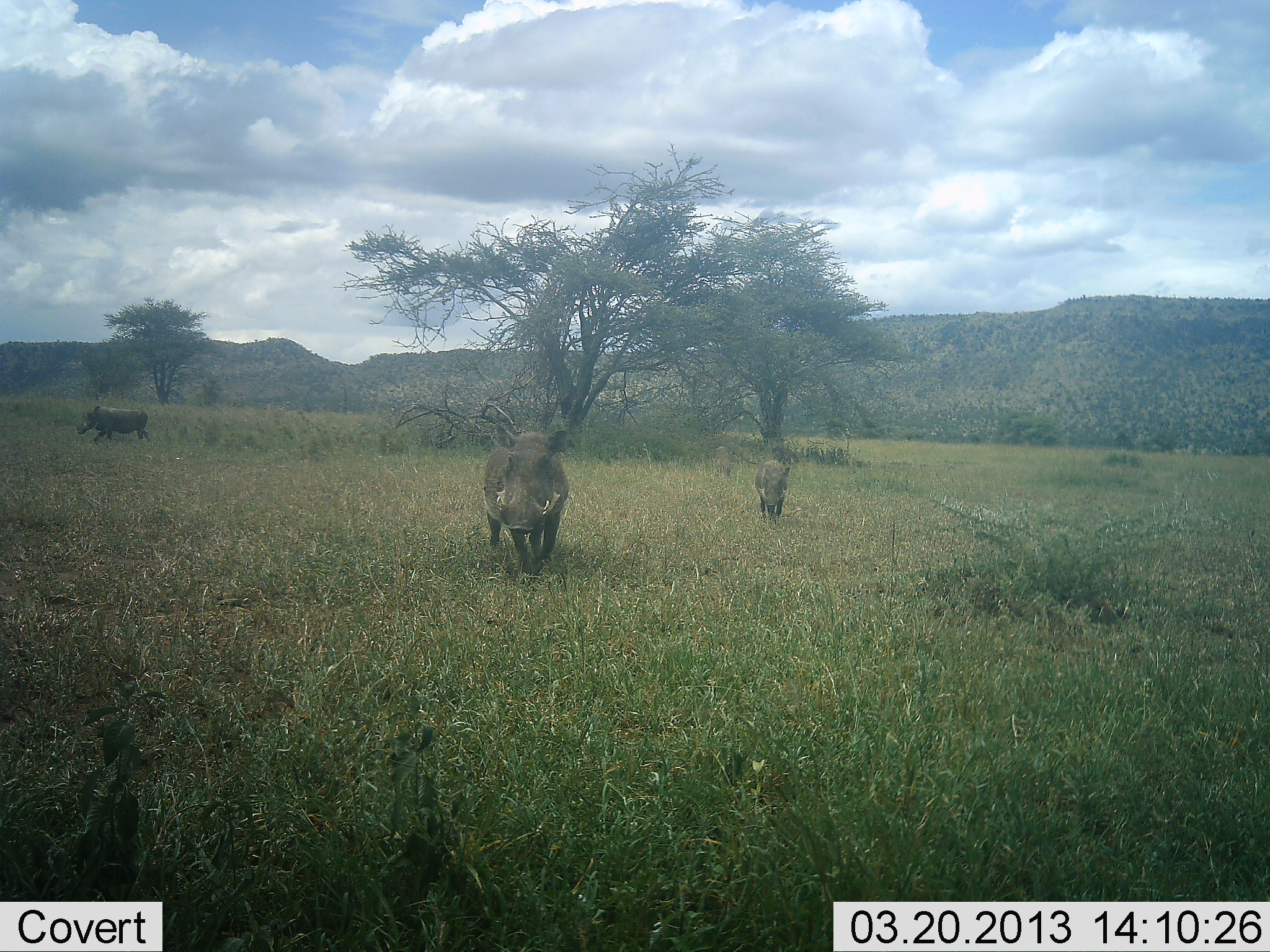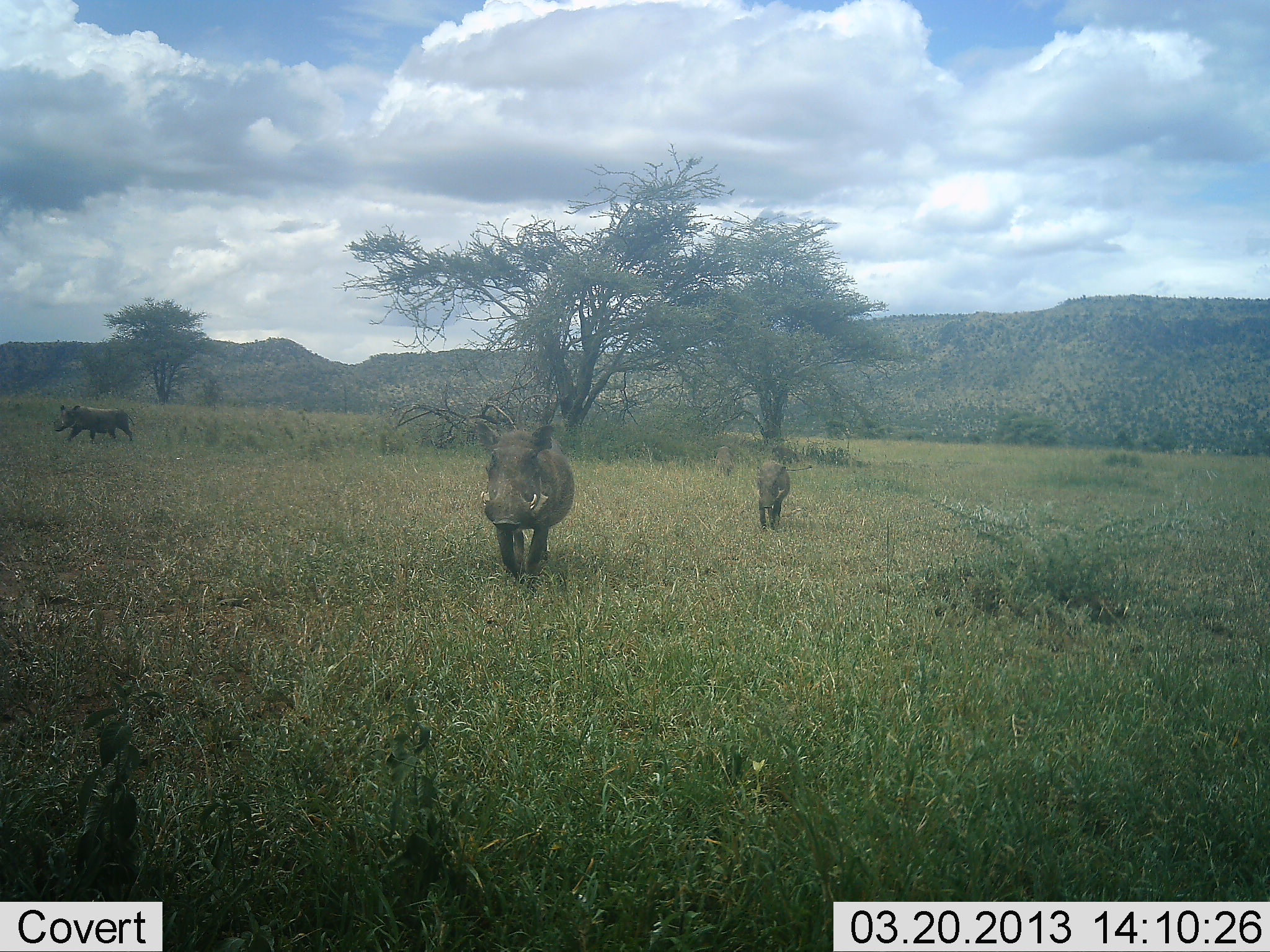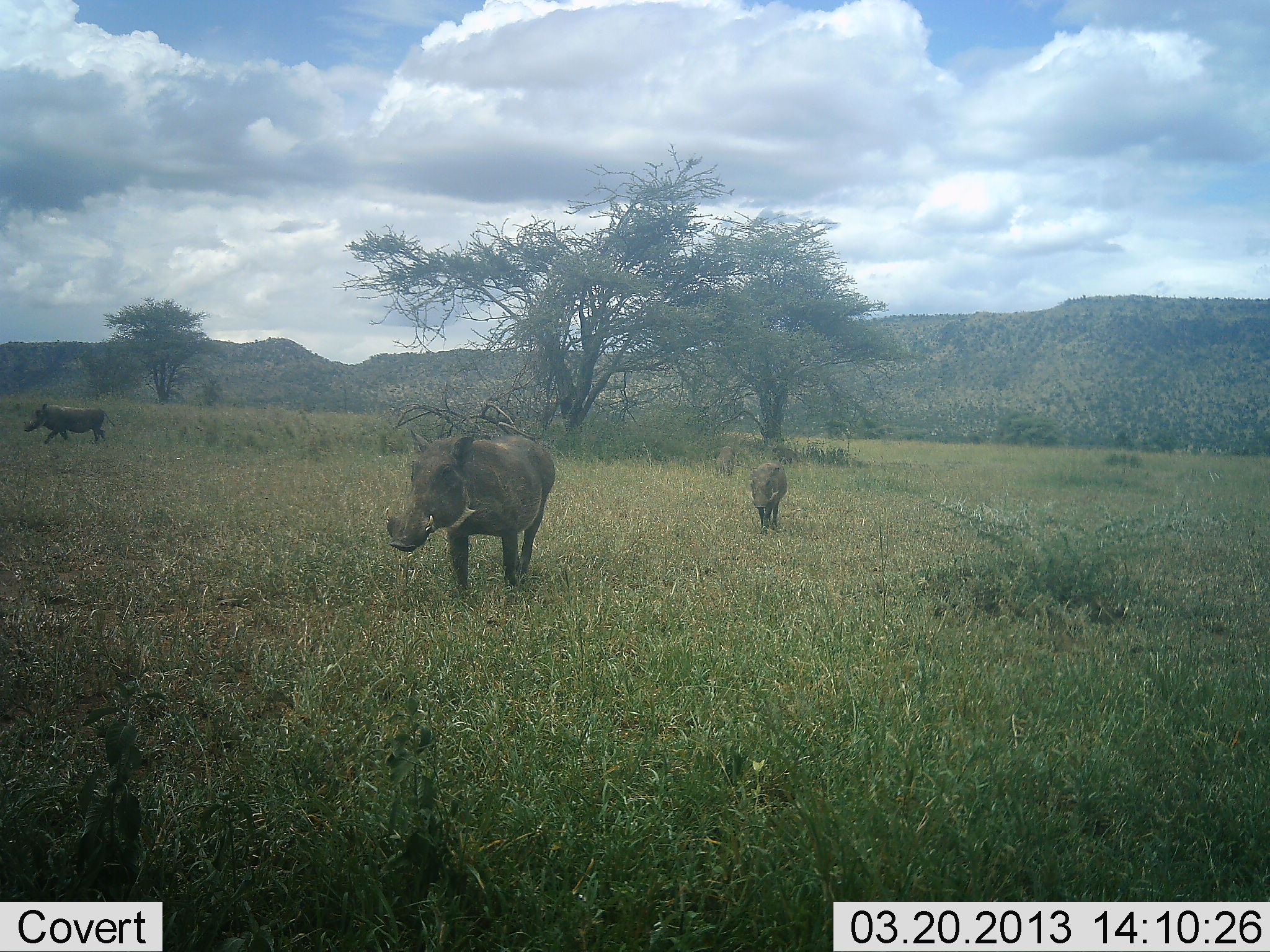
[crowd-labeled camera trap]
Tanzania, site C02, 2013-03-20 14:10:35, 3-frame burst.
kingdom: Animalia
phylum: Chordata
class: Mammalia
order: Artiodactyla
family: Suidae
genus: Phacochoerus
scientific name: Phacochoerus africanus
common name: warthog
Warthog (Phacochoerus africanus), count 3. Behavior (volunteer vote fractions): standing 0%, resting 0%, moving 100%, interacting 0%. Young present (vote fraction): 14%. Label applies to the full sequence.